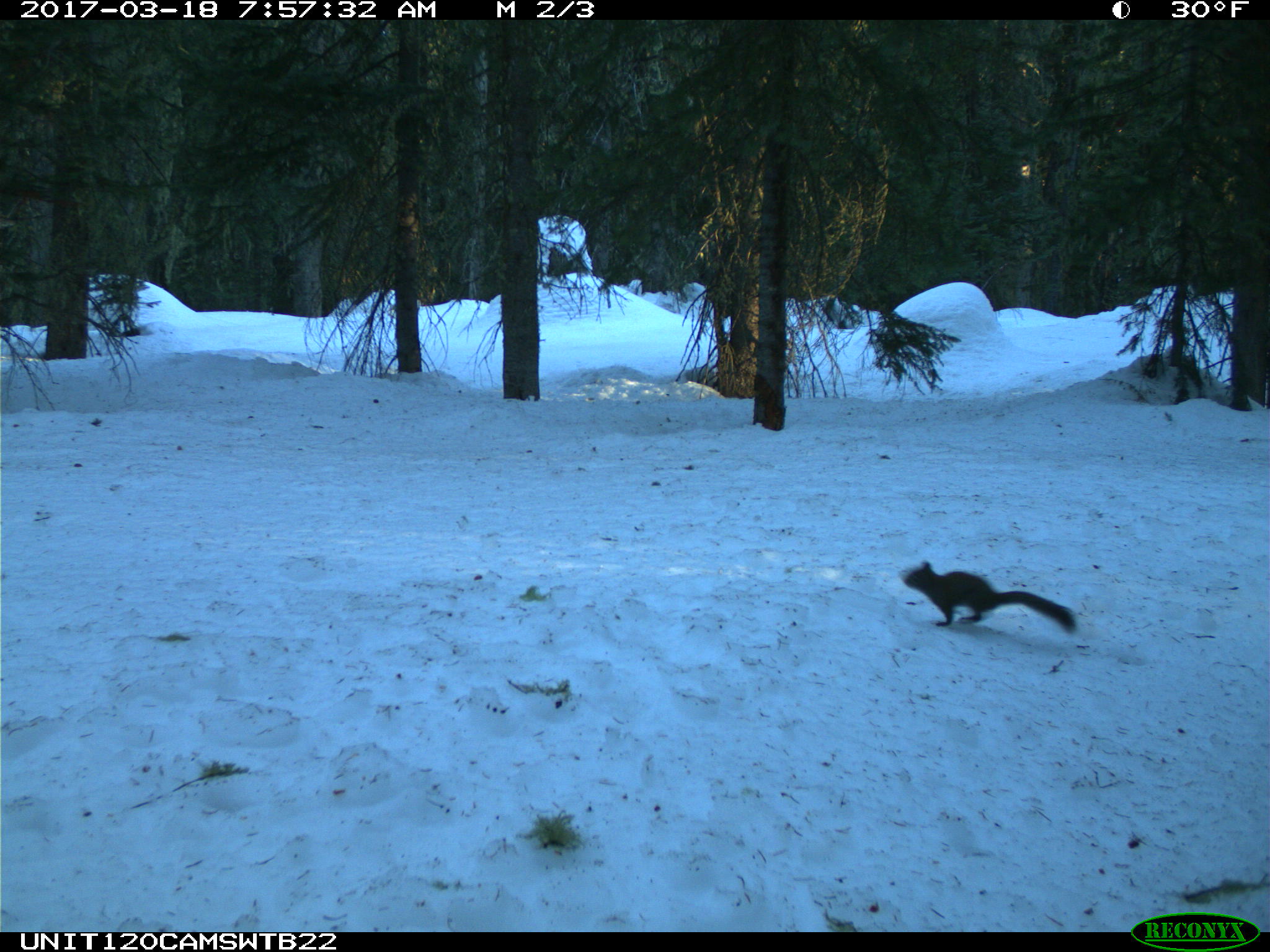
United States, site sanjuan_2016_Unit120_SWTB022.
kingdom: Animalia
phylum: Chordata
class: Mammalia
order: Rodentia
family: Sciuridae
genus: Tamiasciurus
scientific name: Tamiasciurus hudsonicus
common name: american red squirrel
Tamiasciurus hudsonicus (american red squirrel).